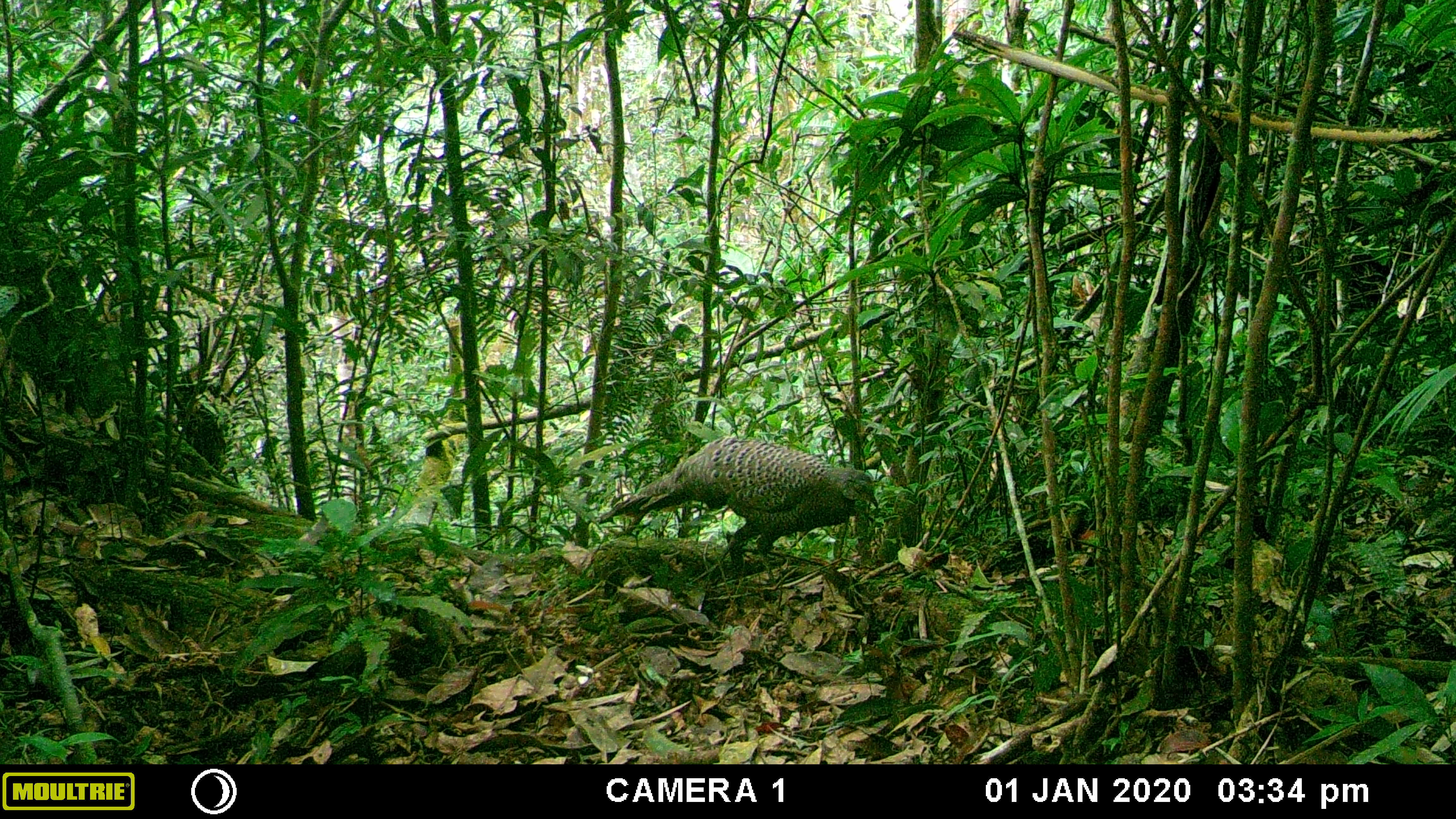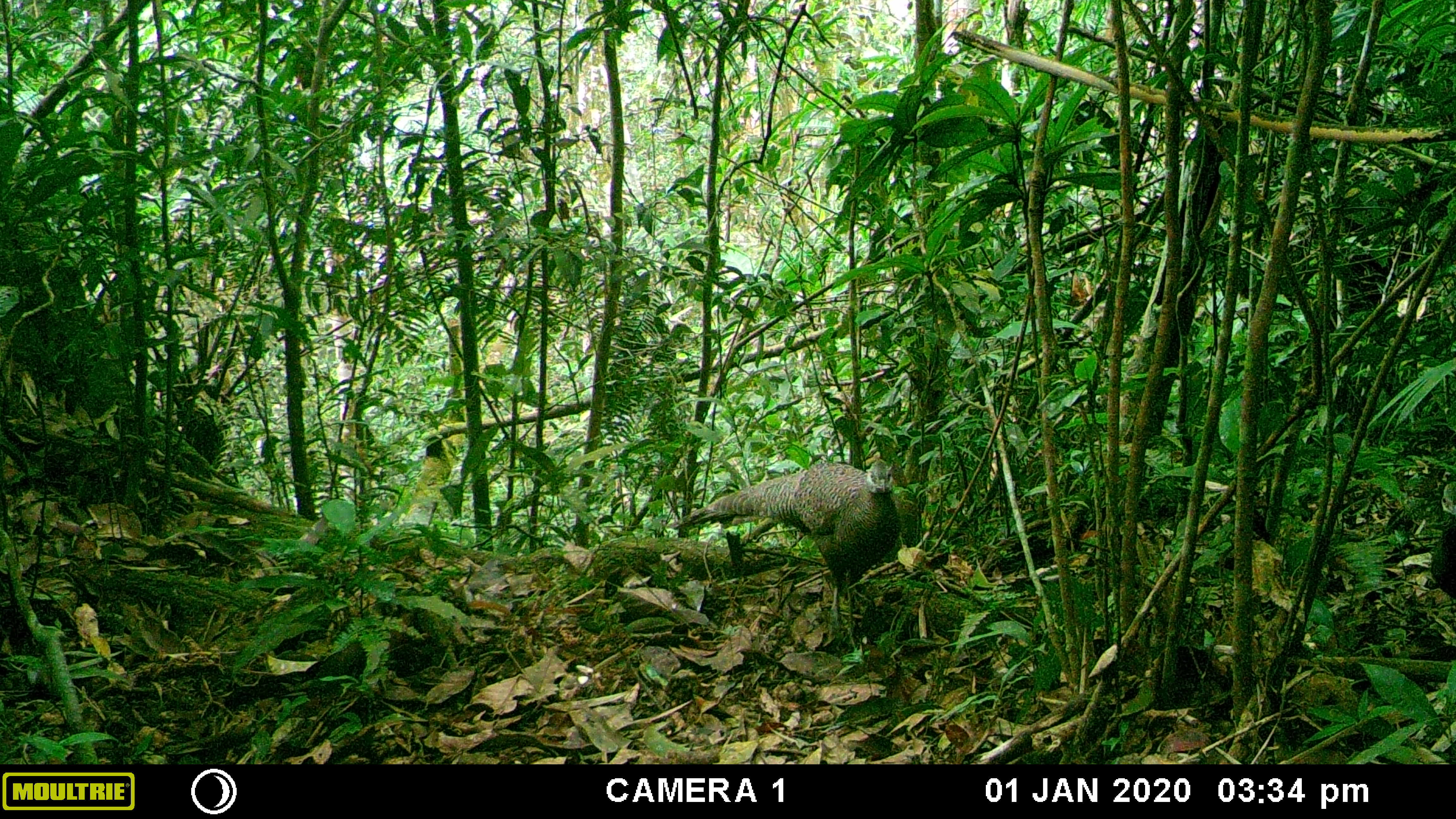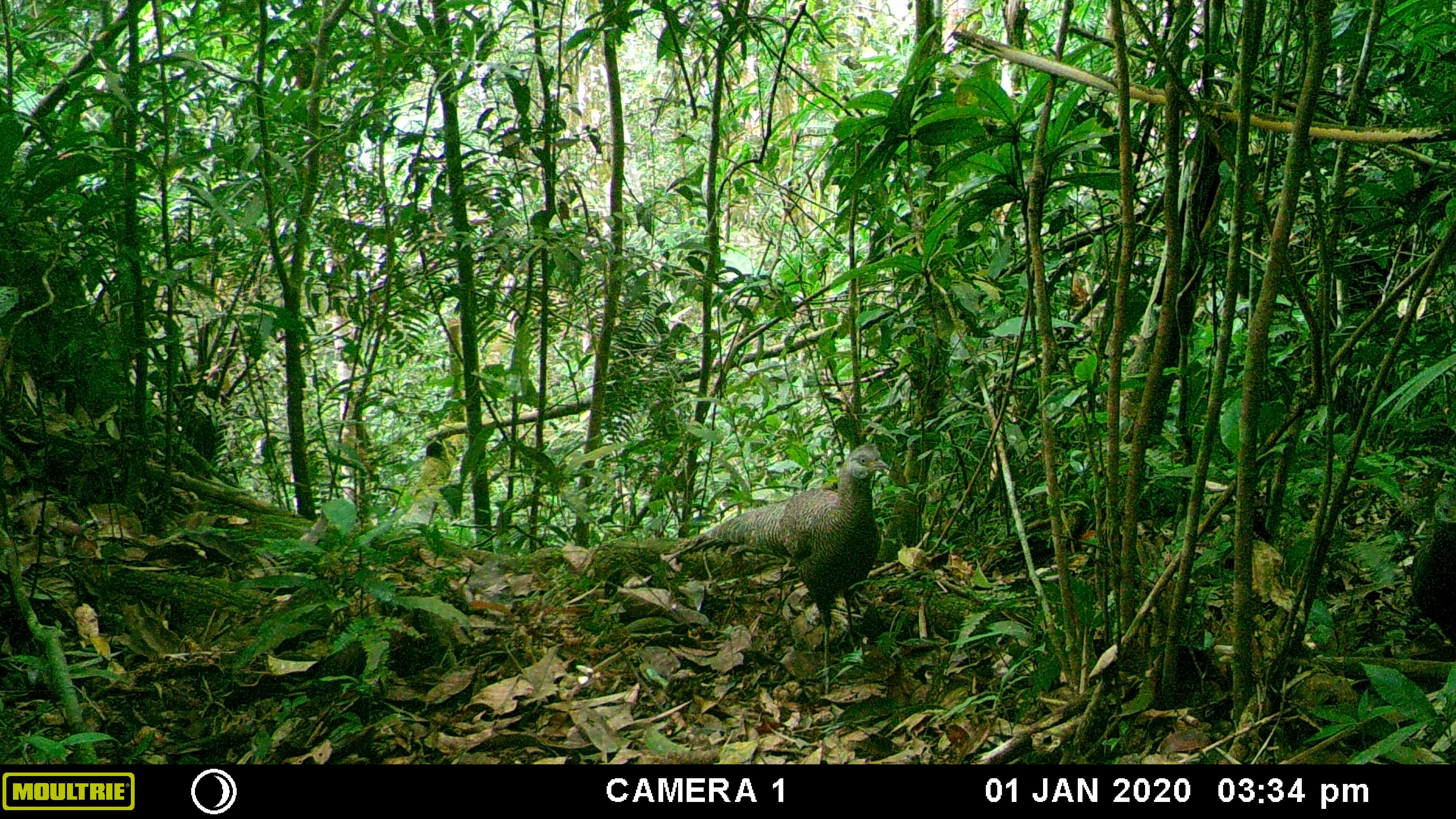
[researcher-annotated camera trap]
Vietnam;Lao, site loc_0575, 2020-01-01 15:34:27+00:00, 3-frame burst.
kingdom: Animalia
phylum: Chordata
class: Aves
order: Galliformes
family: Phasianidae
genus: Polyplectron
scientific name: Polyplectron bicalcaratum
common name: gray peacock-pheasant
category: grey peacock pheasant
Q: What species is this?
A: Grey peacock pheasant (gray peacock-pheasant) (Polyplectron bicalcaratum).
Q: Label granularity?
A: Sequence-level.